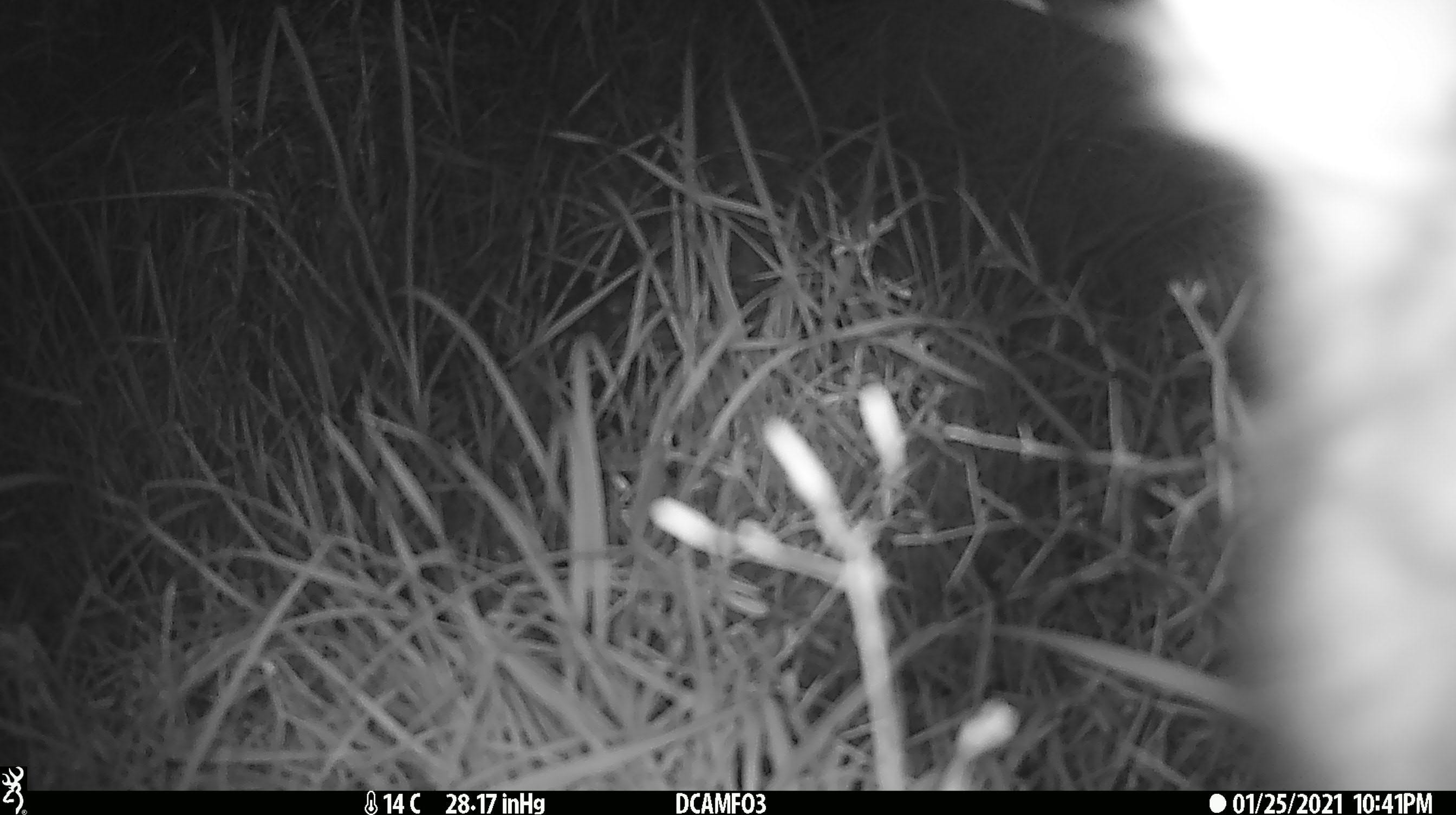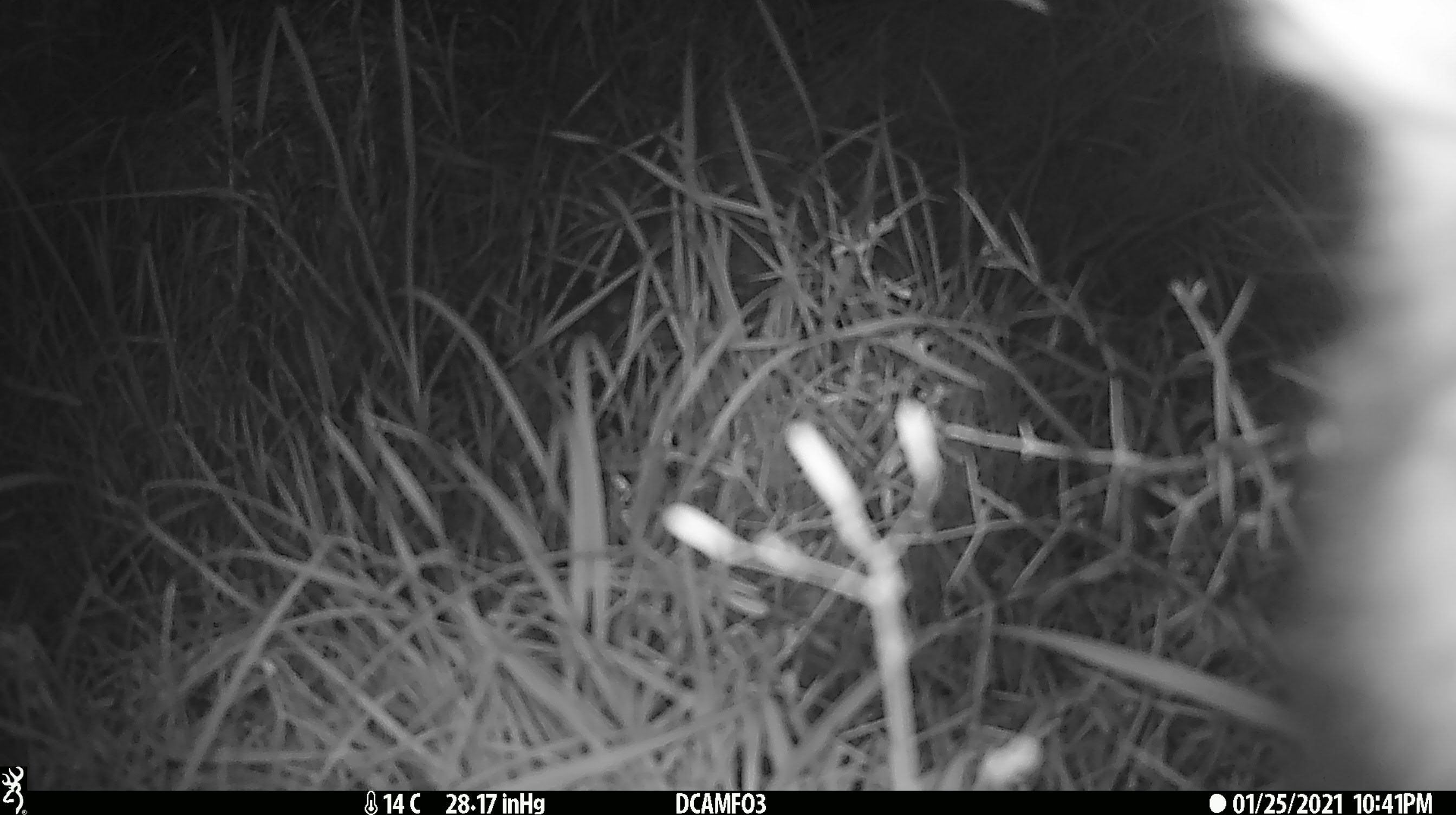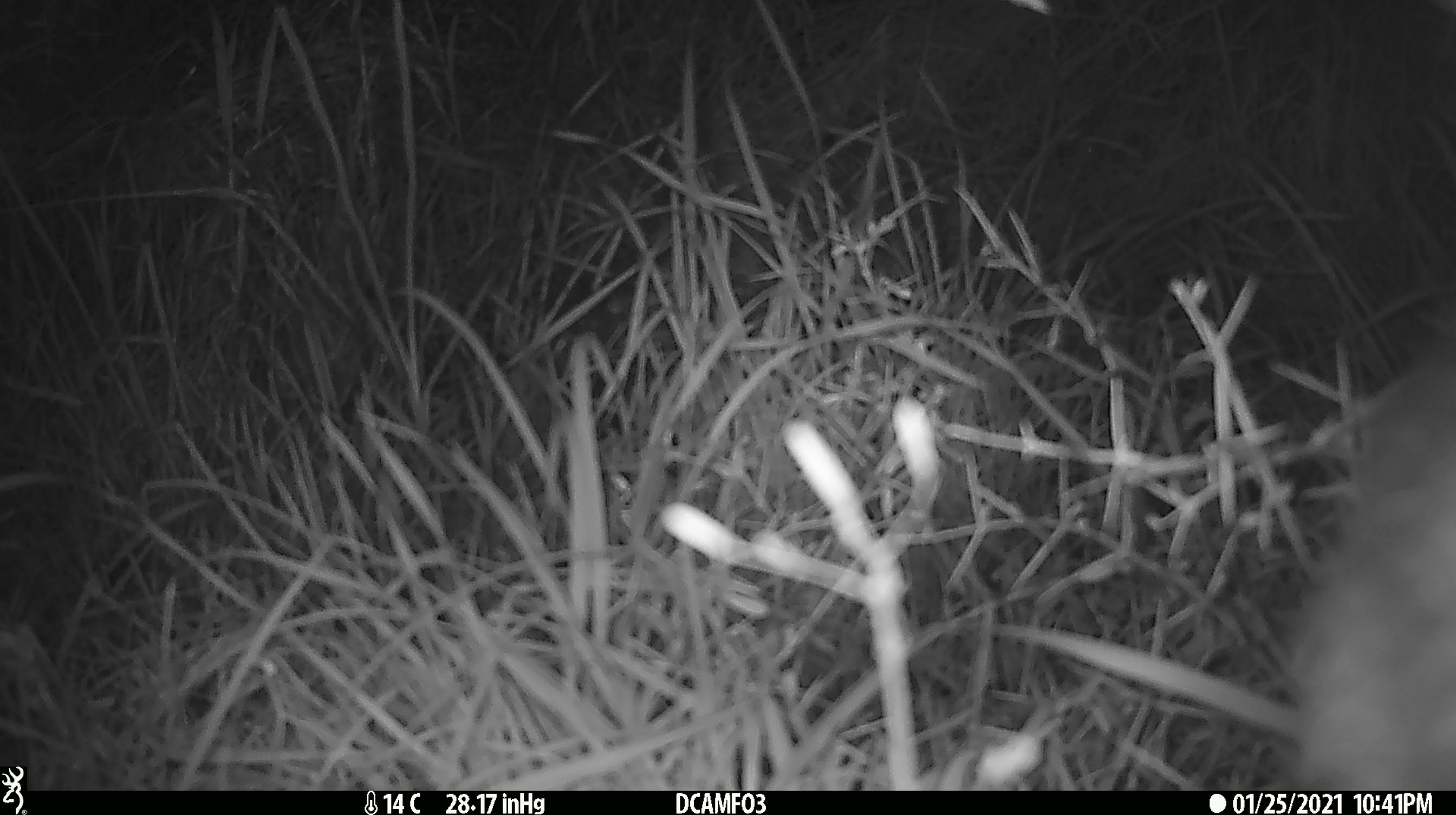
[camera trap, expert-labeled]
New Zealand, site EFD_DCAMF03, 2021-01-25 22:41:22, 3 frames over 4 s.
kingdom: Animalia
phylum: Chordata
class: Mammalia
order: Diprotodontia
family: Phalangeridae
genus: Trichosurus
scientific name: Trichosurus vulpecula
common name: common brushtail possum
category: possum